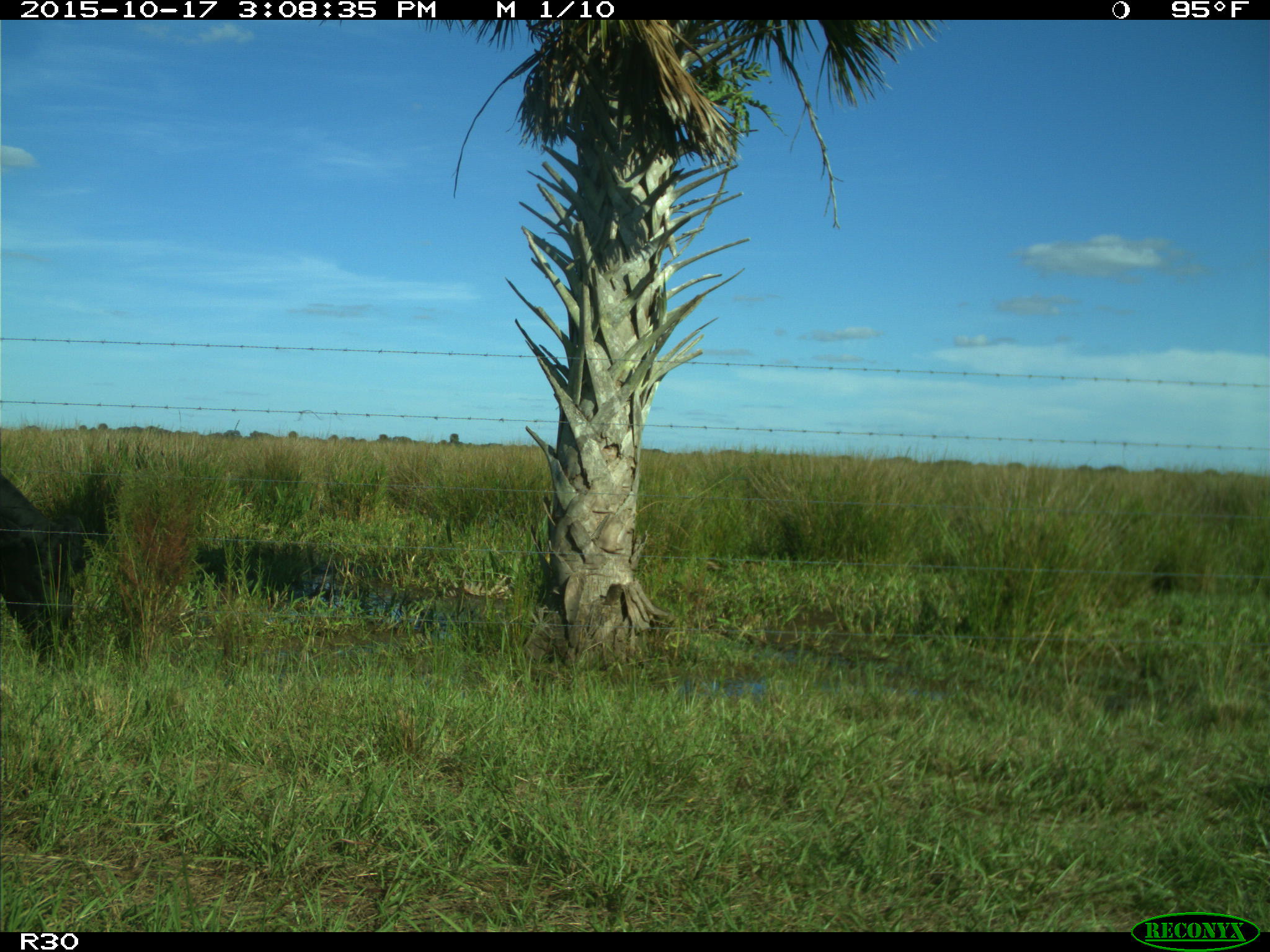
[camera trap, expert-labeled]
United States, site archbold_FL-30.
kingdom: Animalia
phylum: Chordata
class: Mammalia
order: Artiodactyla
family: Bovidae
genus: Bos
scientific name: Bos taurus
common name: domestic cow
Bos taurus (domestic cow).